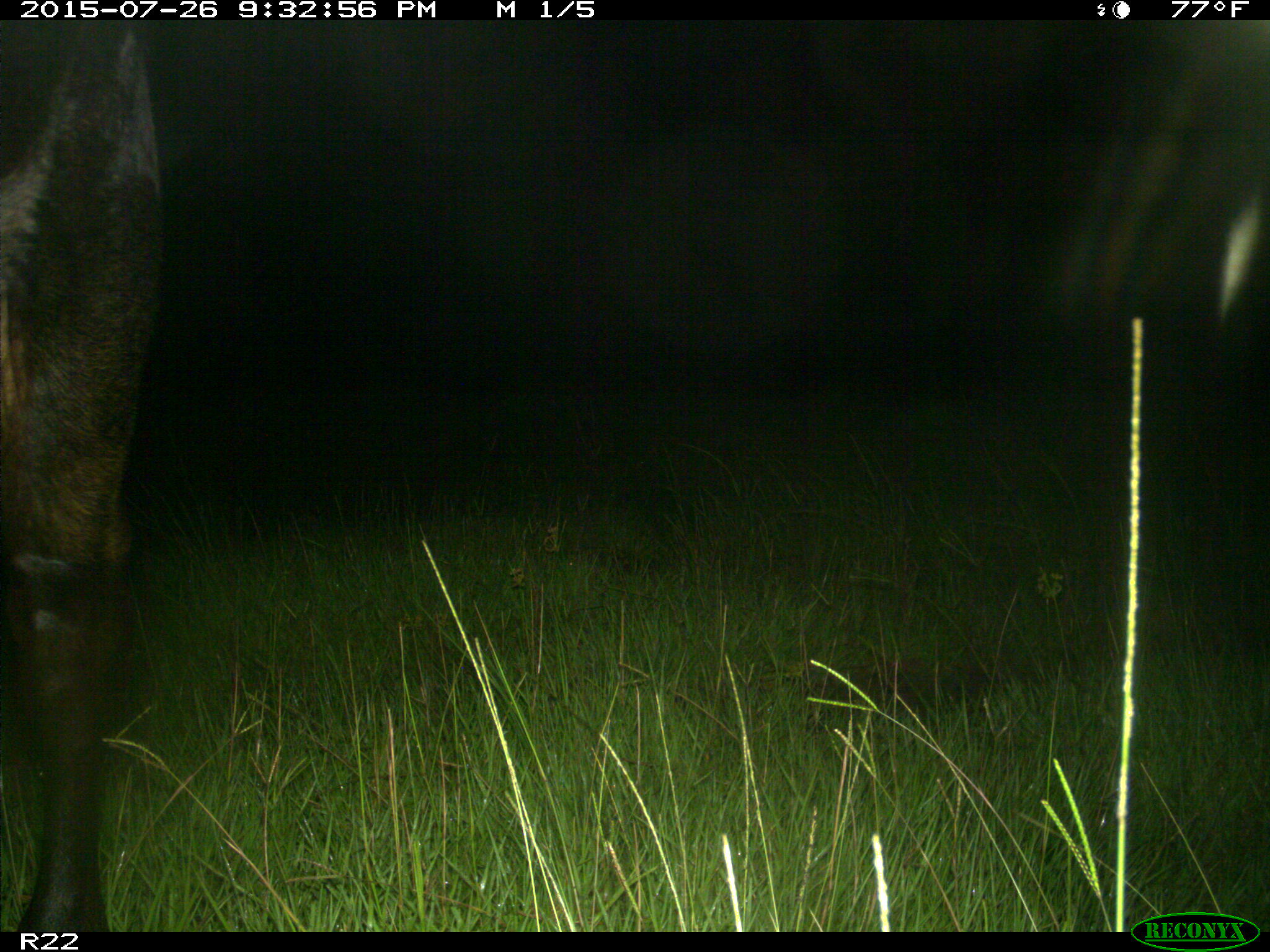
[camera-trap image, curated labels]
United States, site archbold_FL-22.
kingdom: Animalia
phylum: Chordata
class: Mammalia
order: Artiodactyla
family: Bovidae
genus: Bos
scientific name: Bos taurus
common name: domestic cow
Bos taurus (domestic cow).